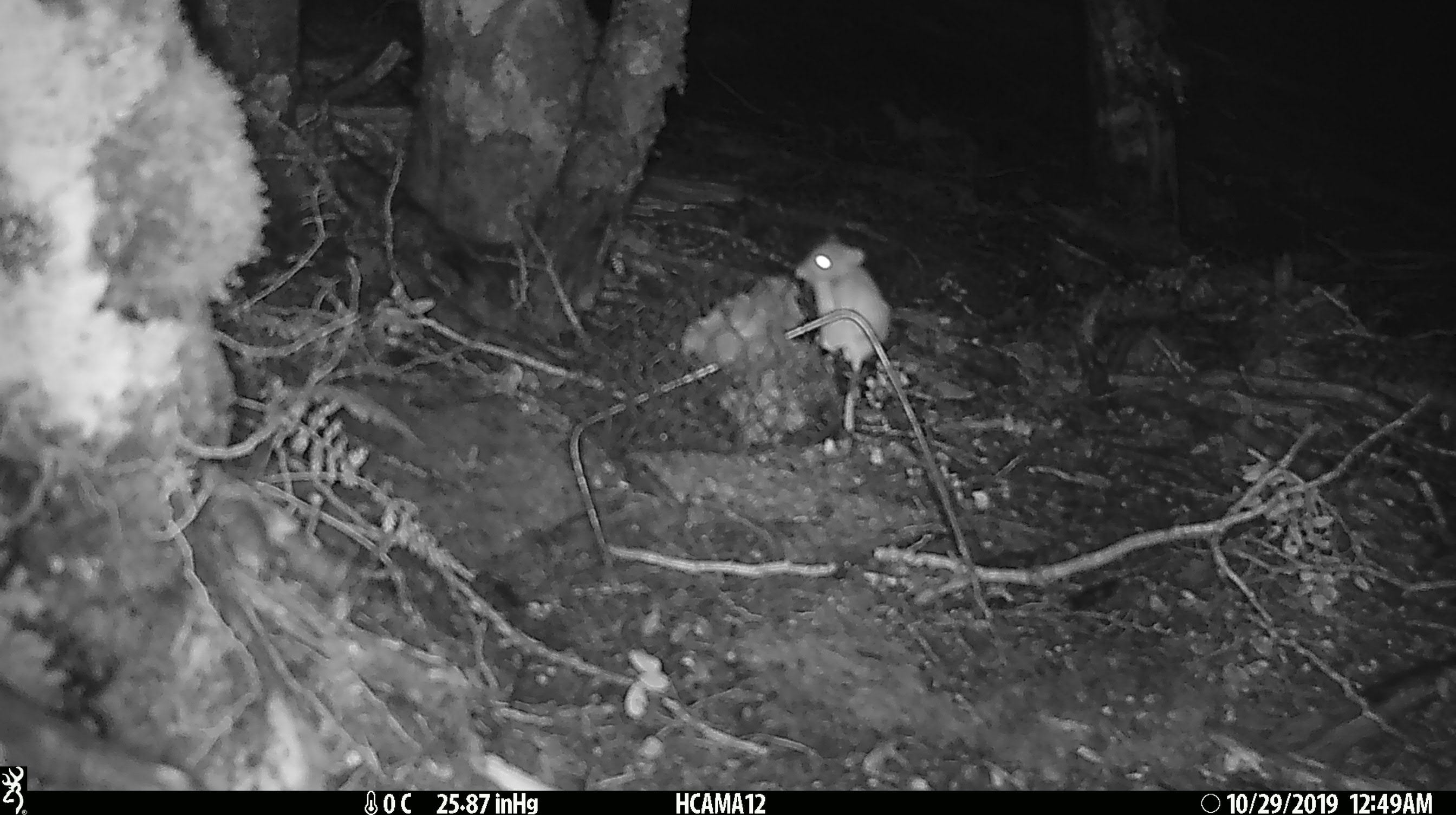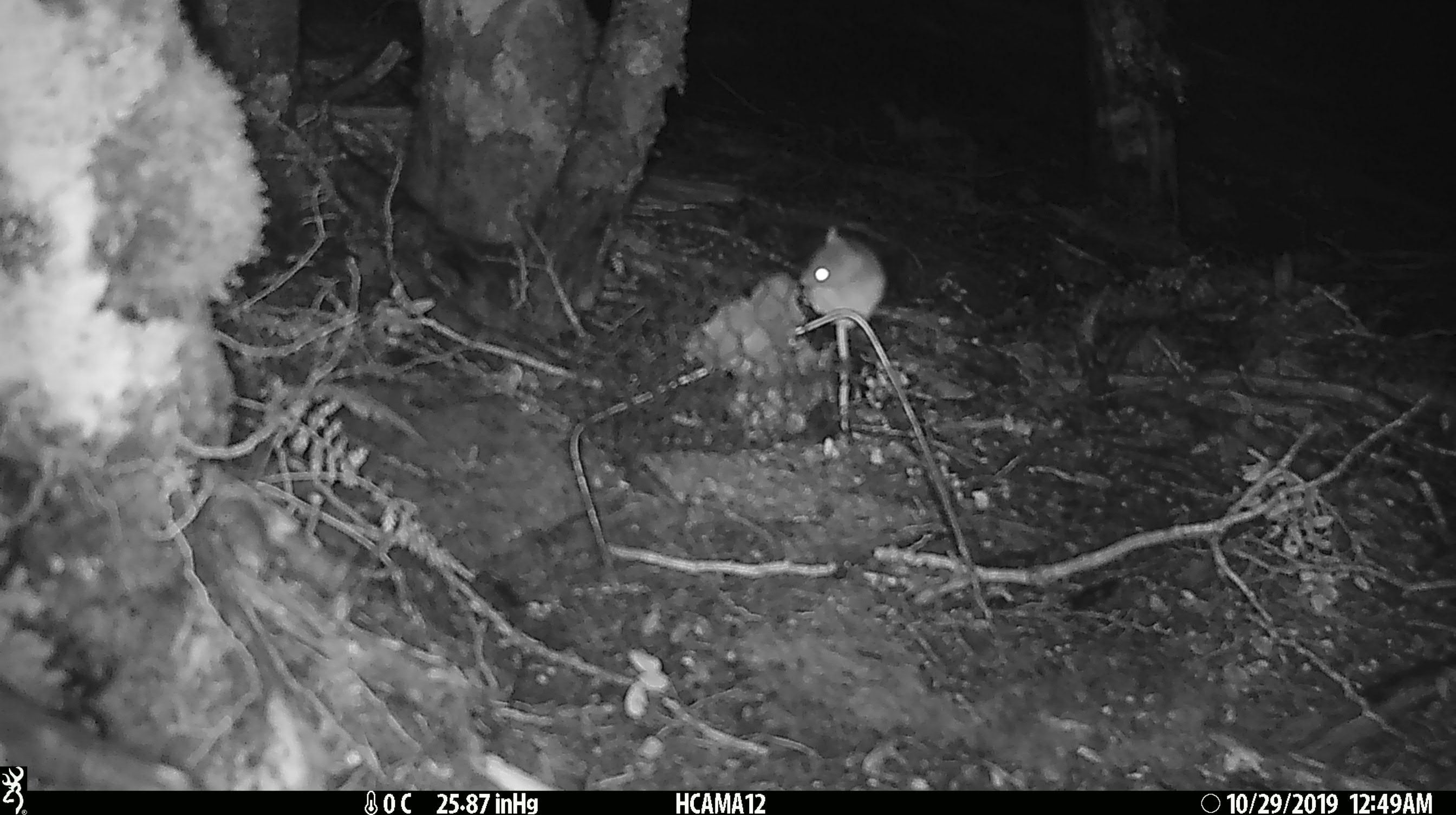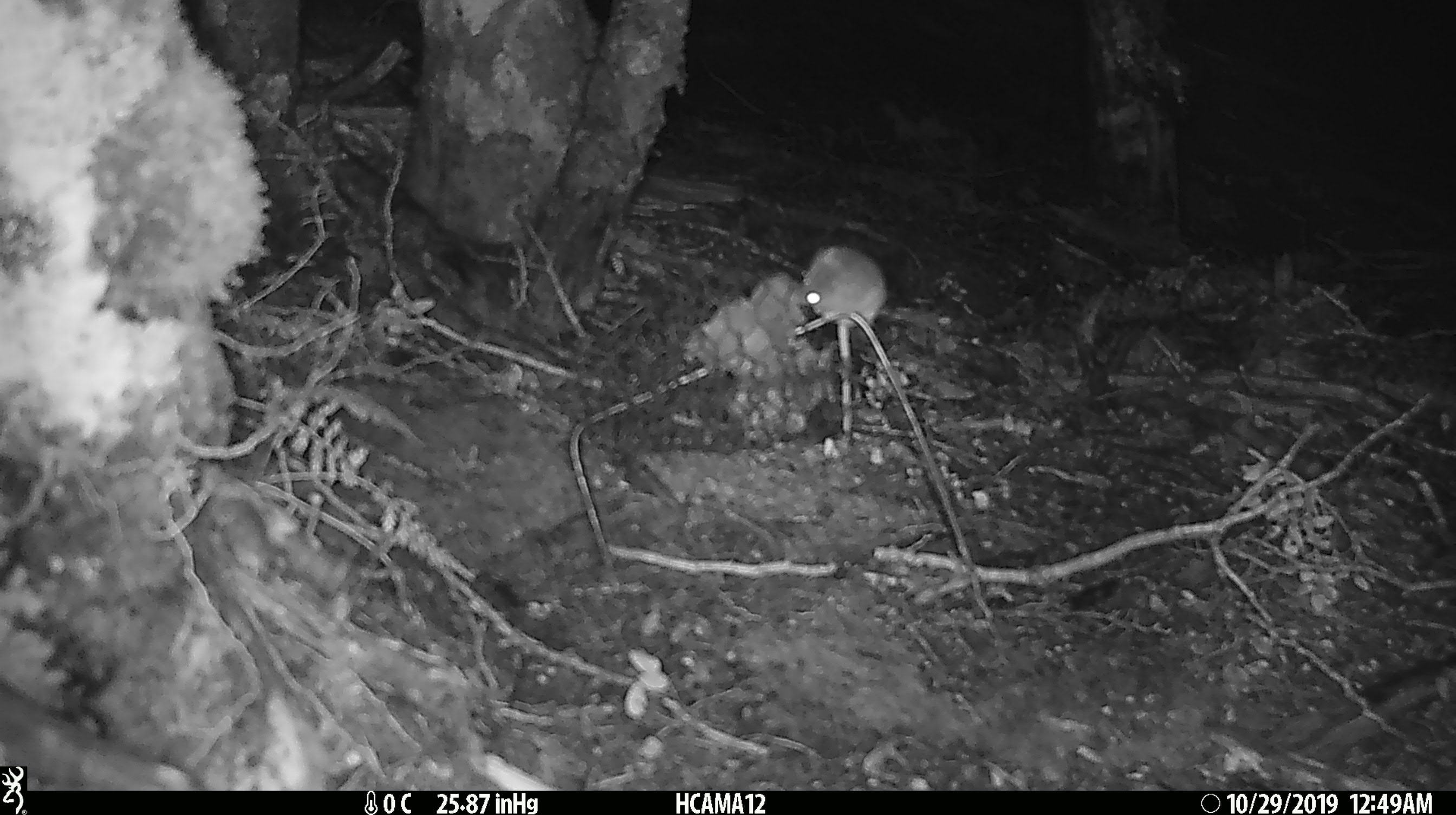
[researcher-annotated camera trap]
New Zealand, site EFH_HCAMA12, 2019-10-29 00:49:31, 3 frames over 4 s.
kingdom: Animalia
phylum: Chordata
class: Mammalia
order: Rodentia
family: Muridae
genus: Mus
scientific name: Mus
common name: mouse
Mouse (Mus).